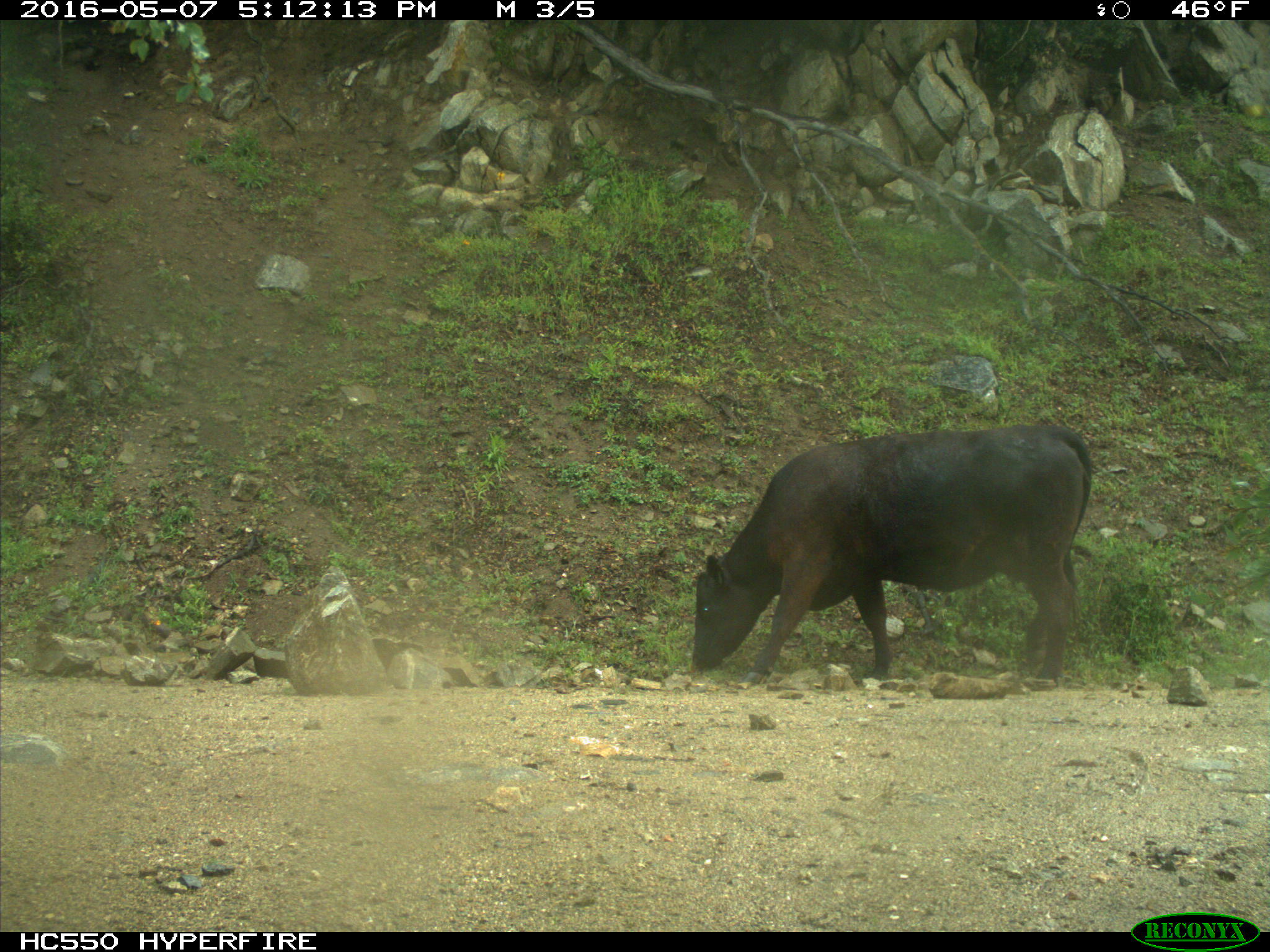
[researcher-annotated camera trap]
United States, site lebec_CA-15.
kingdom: Animalia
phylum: Chordata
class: Mammalia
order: Artiodactyla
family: Bovidae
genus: Bos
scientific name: Bos taurus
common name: domestic cow